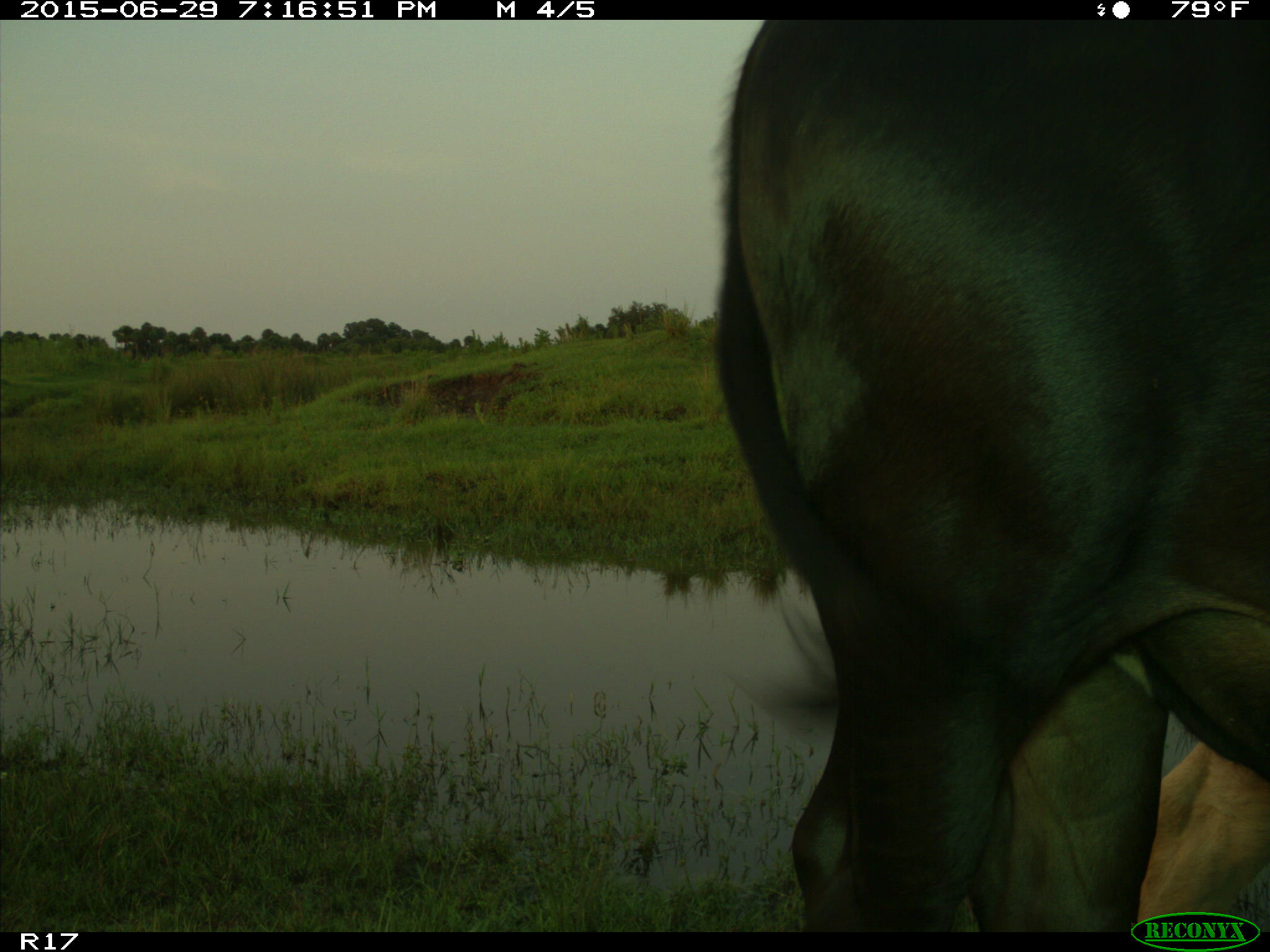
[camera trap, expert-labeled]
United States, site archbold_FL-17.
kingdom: Animalia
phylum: Chordata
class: Mammalia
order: Artiodactyla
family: Bovidae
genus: Bos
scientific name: Bos taurus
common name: domestic cow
Bos taurus (domestic cow).